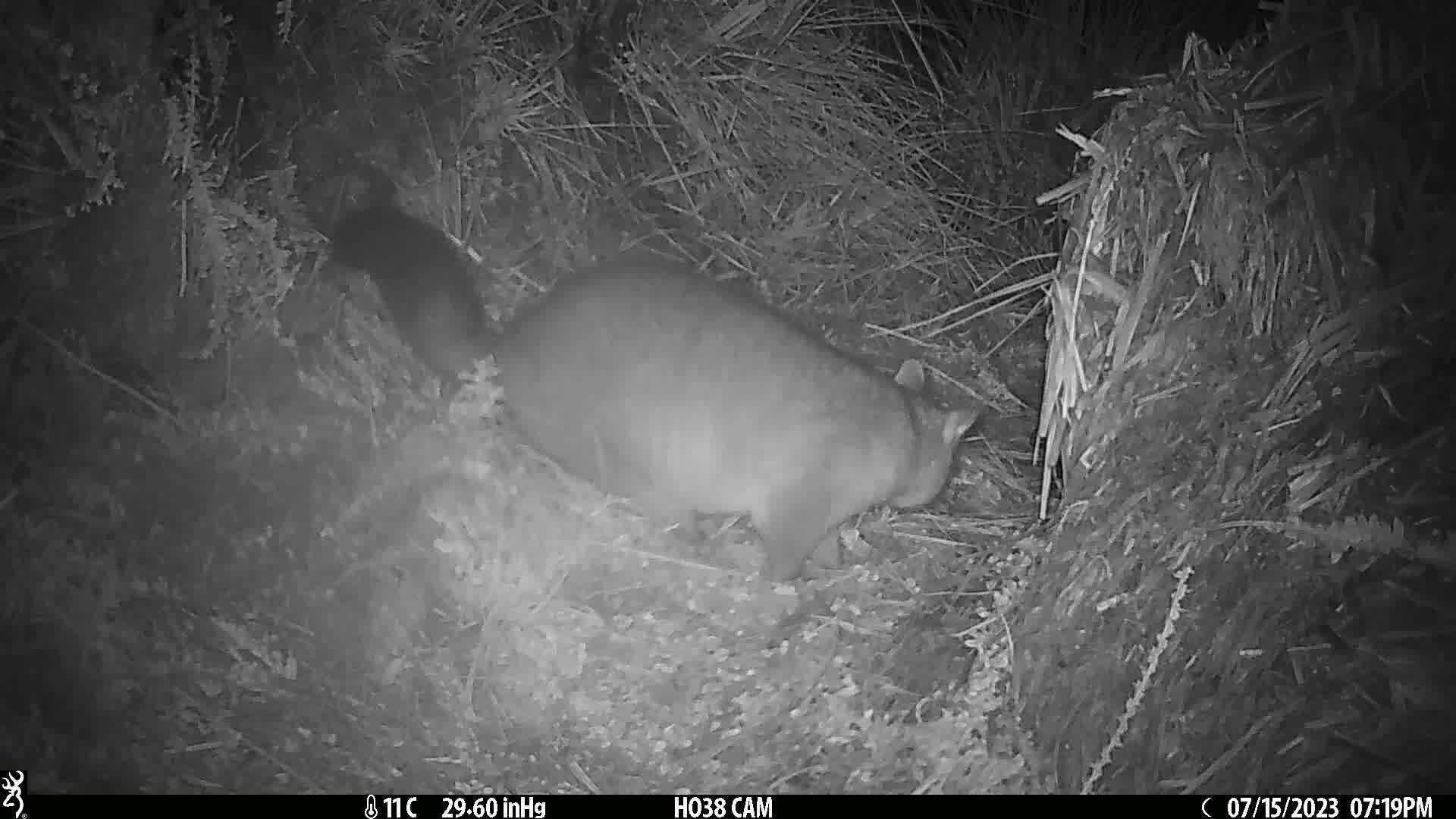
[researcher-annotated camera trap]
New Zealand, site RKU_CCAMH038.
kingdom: Animalia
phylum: Chordata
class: Mammalia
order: Diprotodontia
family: Phalangeridae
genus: Trichosurus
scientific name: Trichosurus vulpecula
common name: common brushtail possum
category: possum